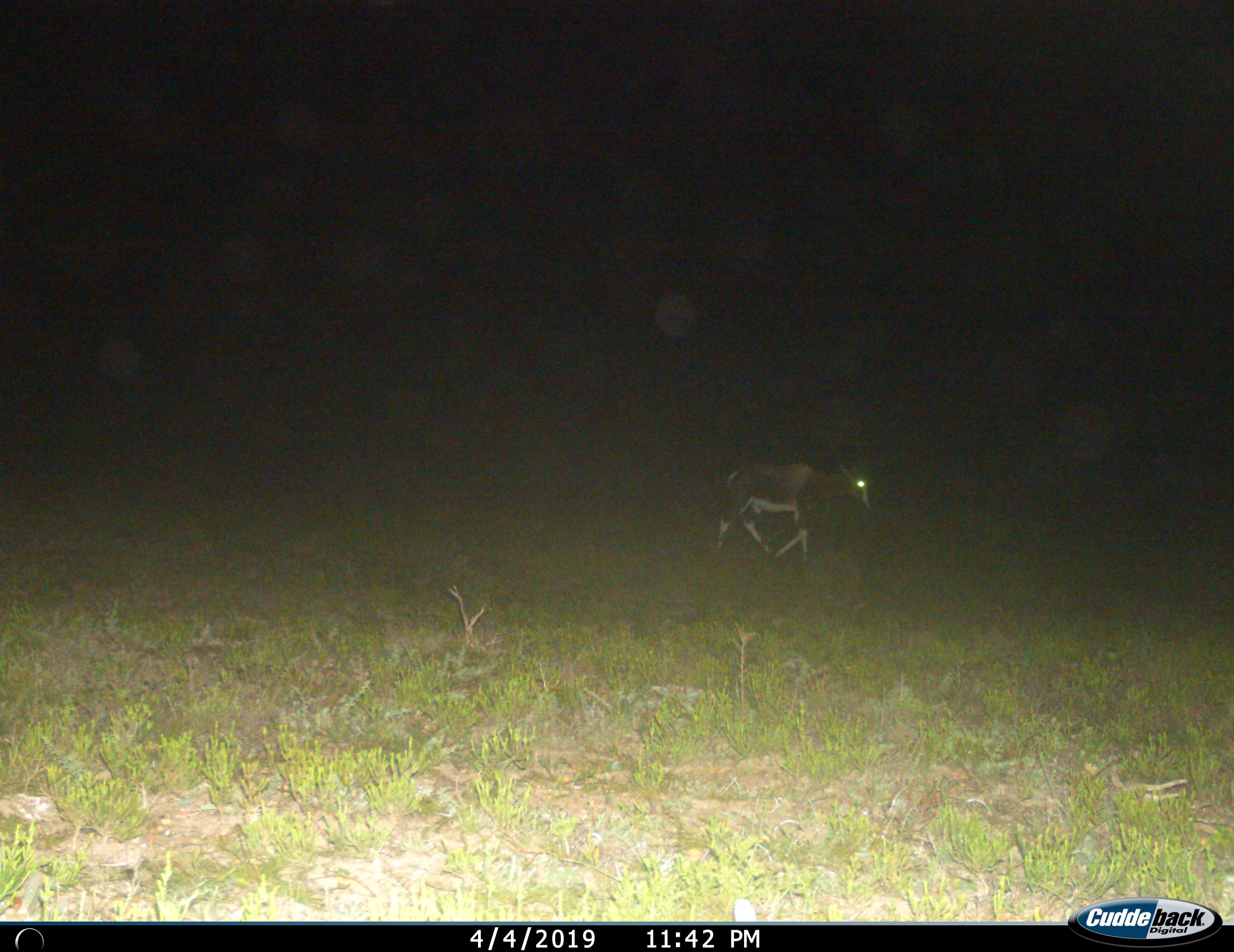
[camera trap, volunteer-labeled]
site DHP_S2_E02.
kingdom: Animalia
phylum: Chordata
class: Mammalia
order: Artiodactyla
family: Bovidae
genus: Damaliscus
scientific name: Damaliscus pygargus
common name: bontebok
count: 1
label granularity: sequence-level